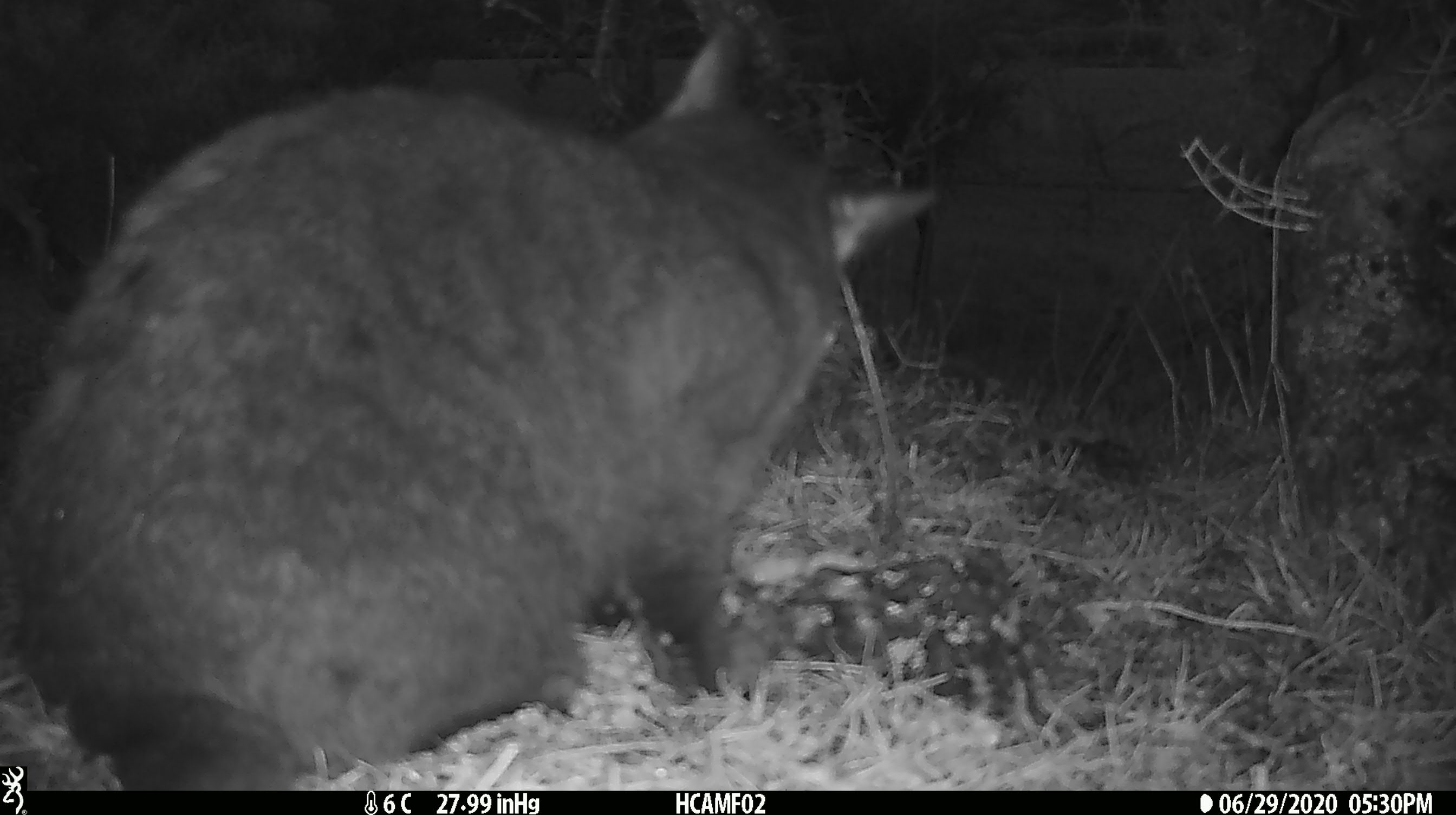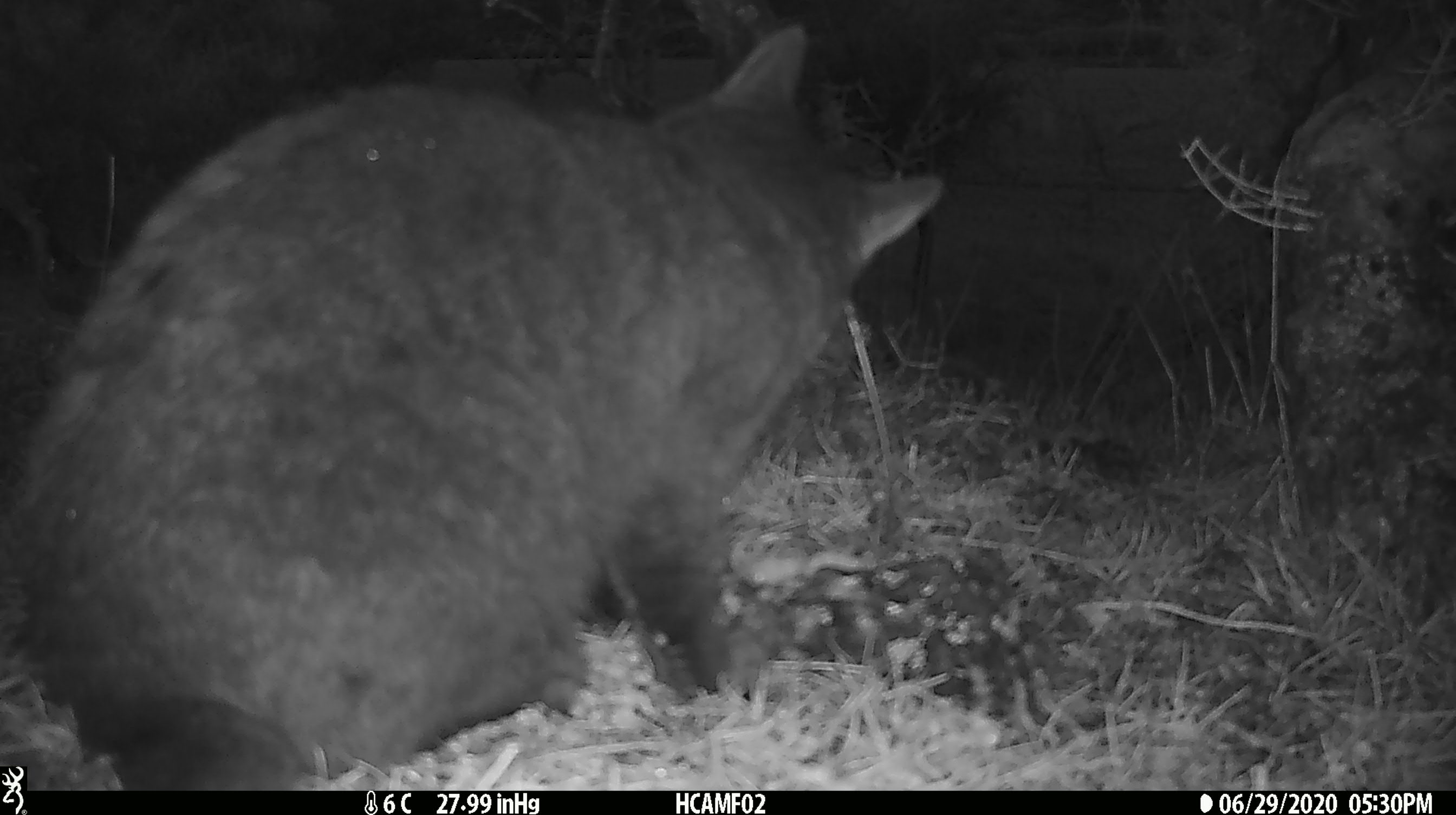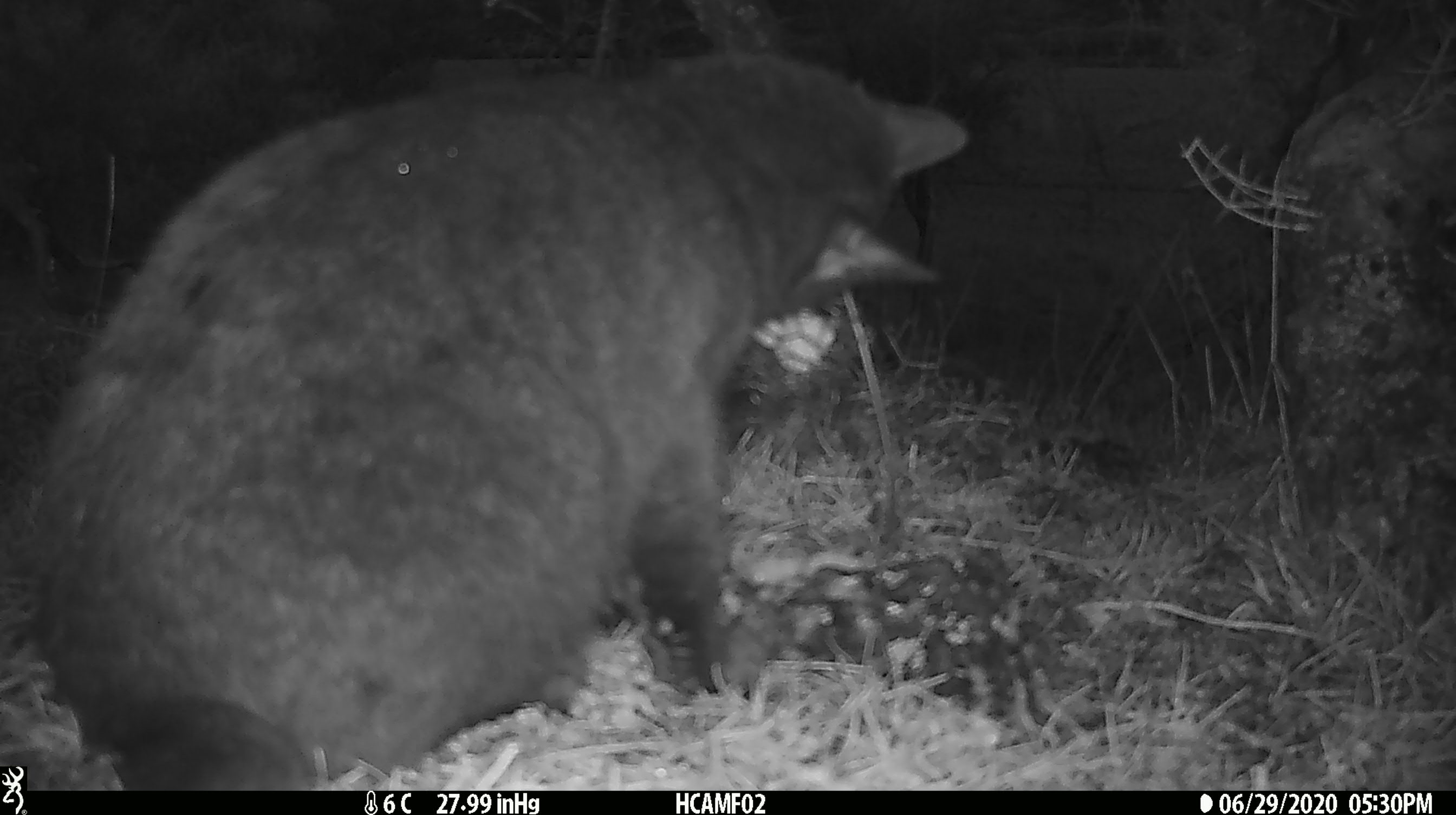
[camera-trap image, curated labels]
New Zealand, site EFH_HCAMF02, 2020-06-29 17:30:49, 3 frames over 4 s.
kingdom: Animalia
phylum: Chordata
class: Mammalia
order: Carnivora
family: Felidae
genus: Felis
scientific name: Felis catus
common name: domestic cat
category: cat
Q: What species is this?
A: Cat (domestic cat) (Felis catus).